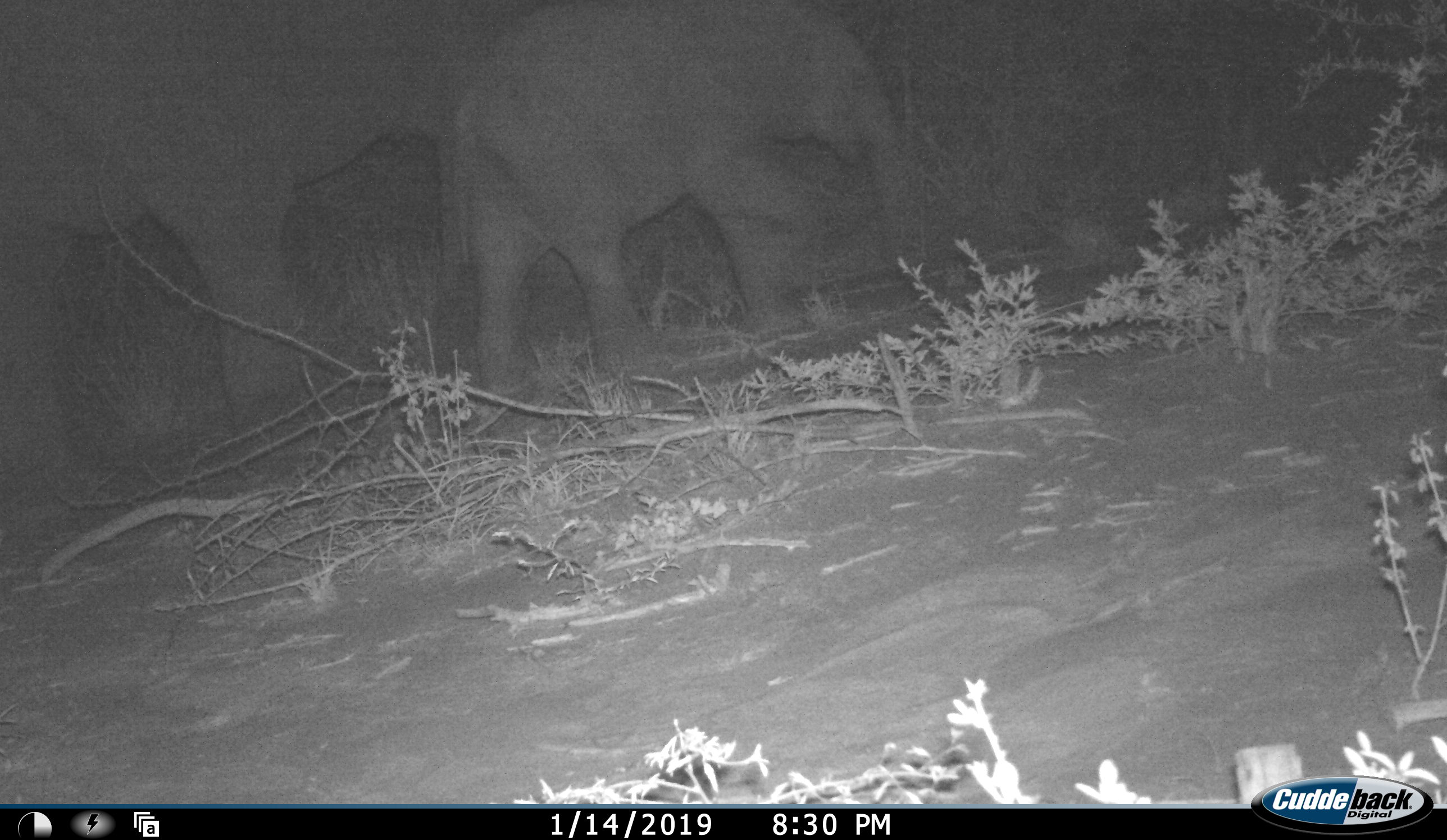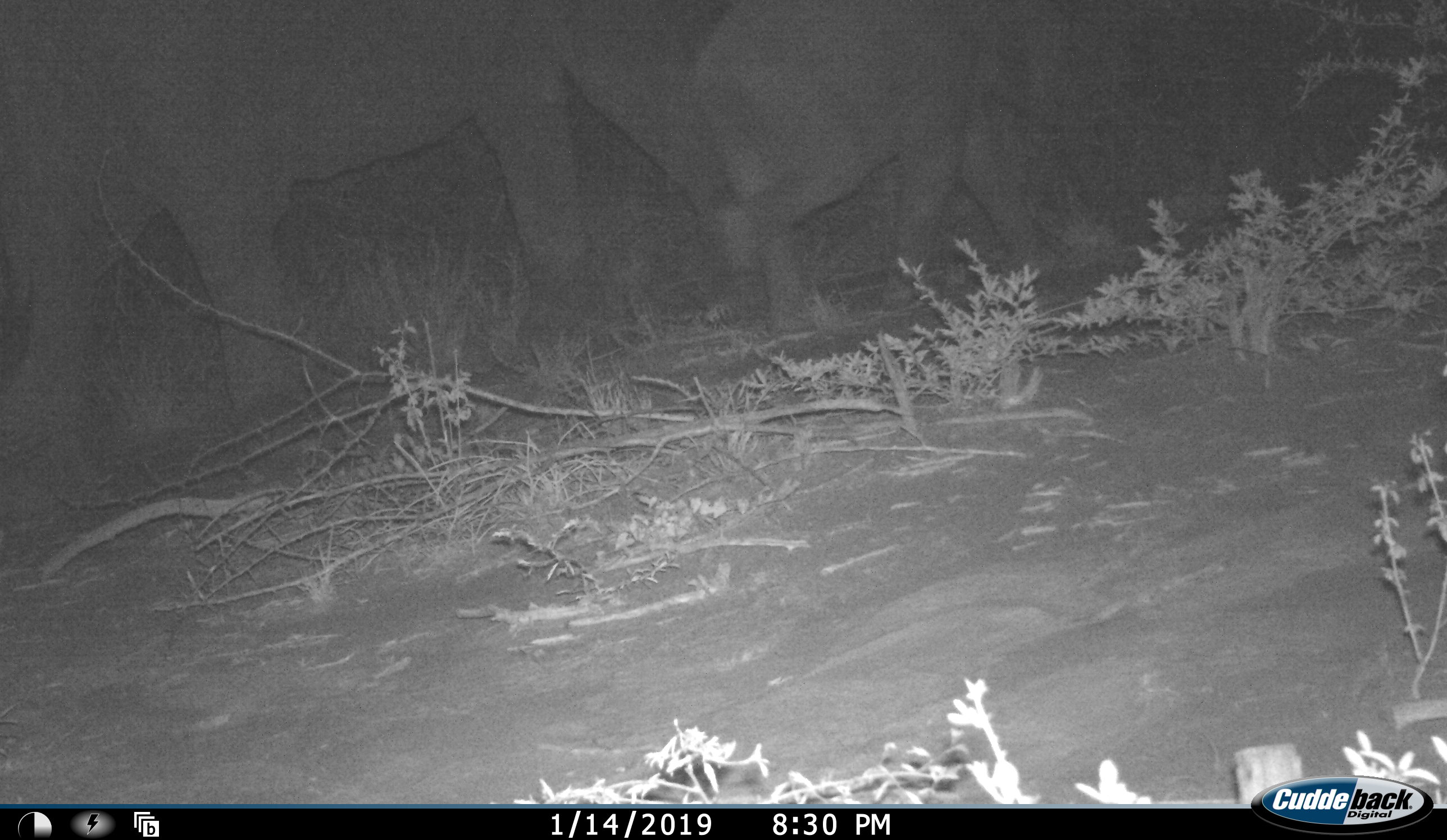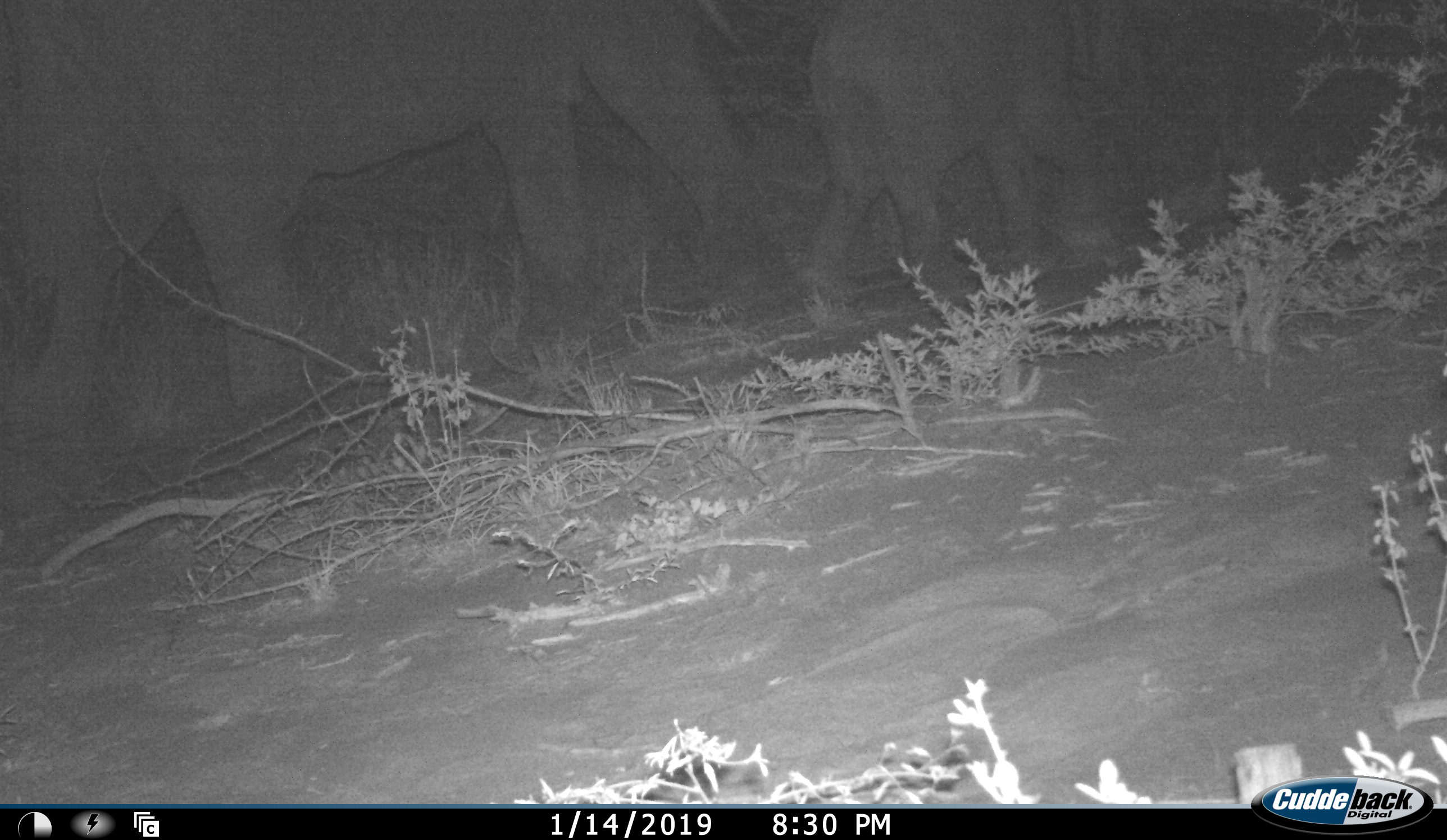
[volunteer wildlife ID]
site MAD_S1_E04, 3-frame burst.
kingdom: Animalia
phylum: Chordata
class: Mammalia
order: Proboscidea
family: Elephantidae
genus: Loxodonta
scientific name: Loxodonta africana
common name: african bush elephant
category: elephant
Elephant (african bush elephant) (Loxodonta africana), count 2. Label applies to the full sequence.